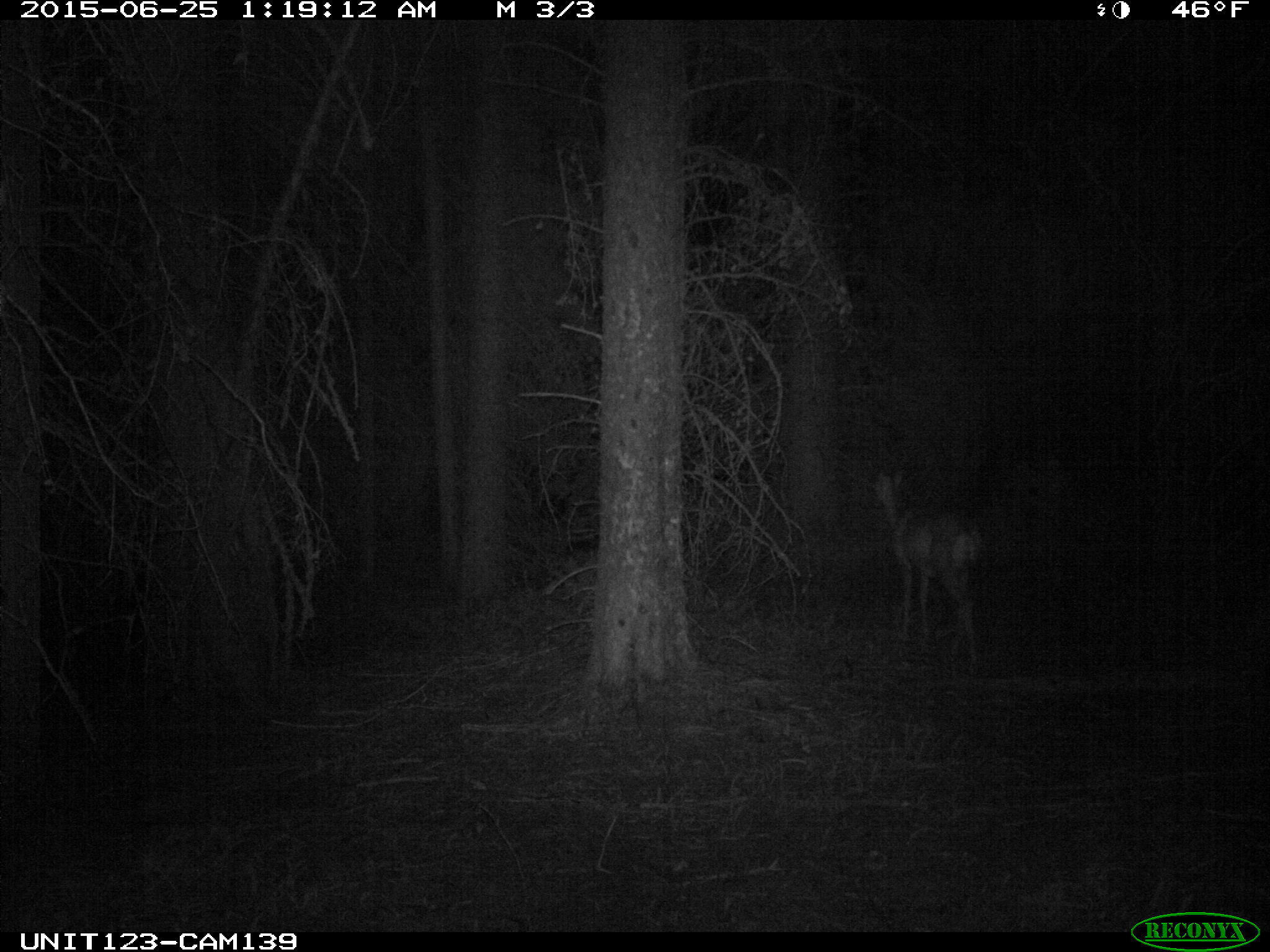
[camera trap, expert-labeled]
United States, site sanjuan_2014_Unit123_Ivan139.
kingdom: Animalia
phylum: Chordata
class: Mammalia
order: Artiodactyla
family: Cervidae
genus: Odocoileus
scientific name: Odocoileus hemionus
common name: mule deer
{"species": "Odocoileus hemionus (mule deer)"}